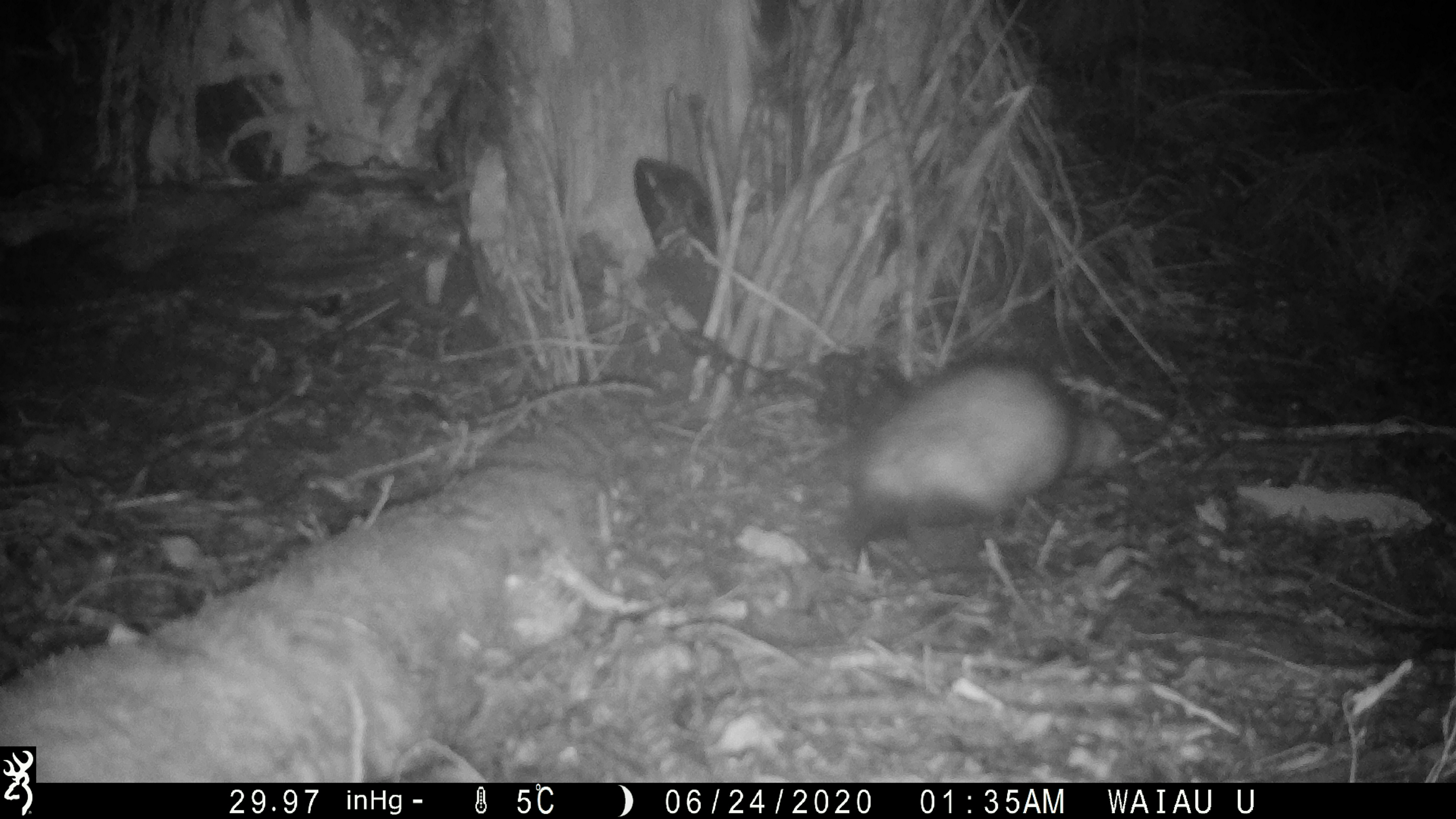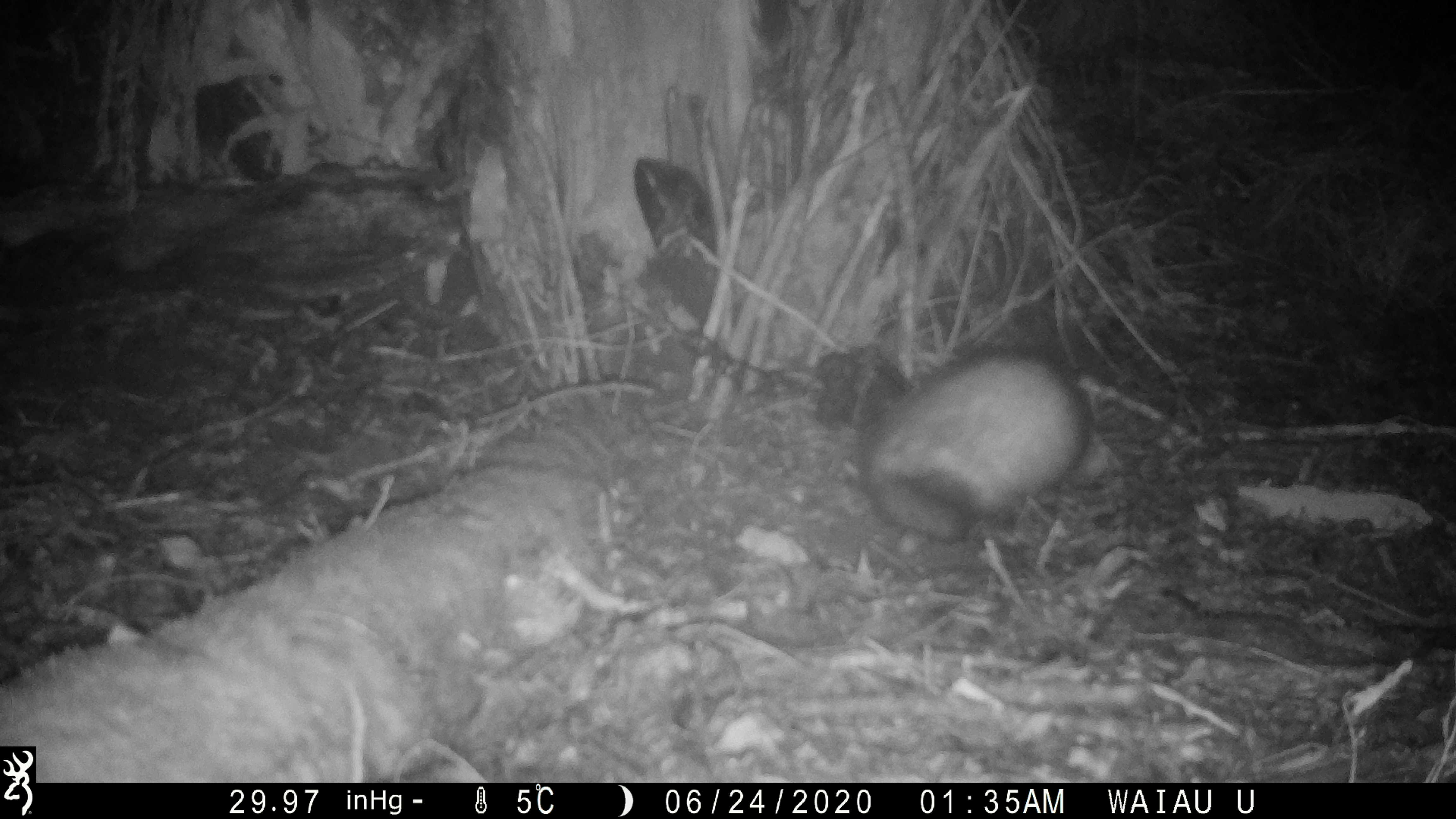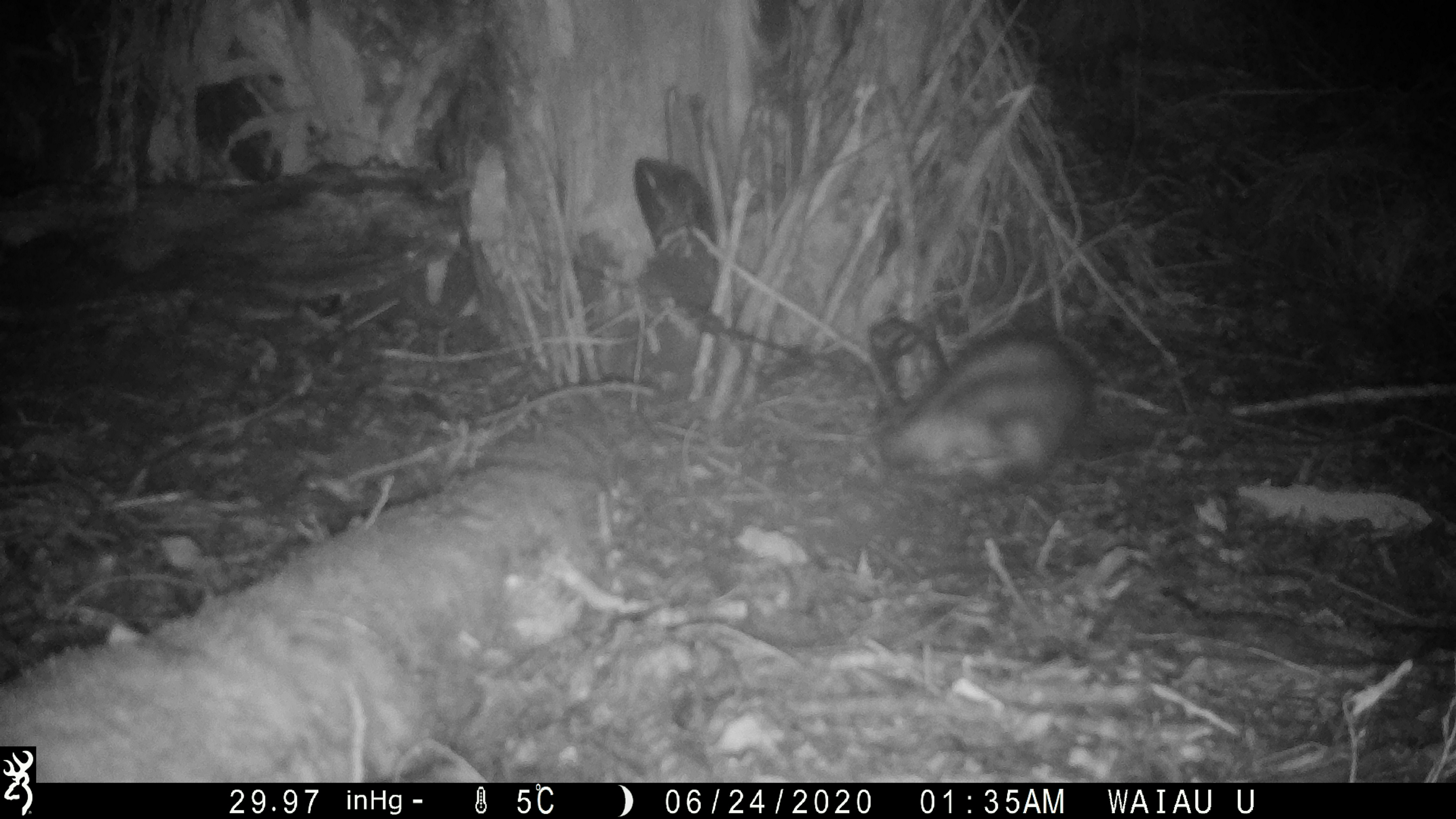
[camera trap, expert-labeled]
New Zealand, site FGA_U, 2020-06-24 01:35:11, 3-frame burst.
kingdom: Animalia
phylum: Chordata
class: Mammalia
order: Carnivora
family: Mustelidae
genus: Mustela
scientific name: Mustela furo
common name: ferret